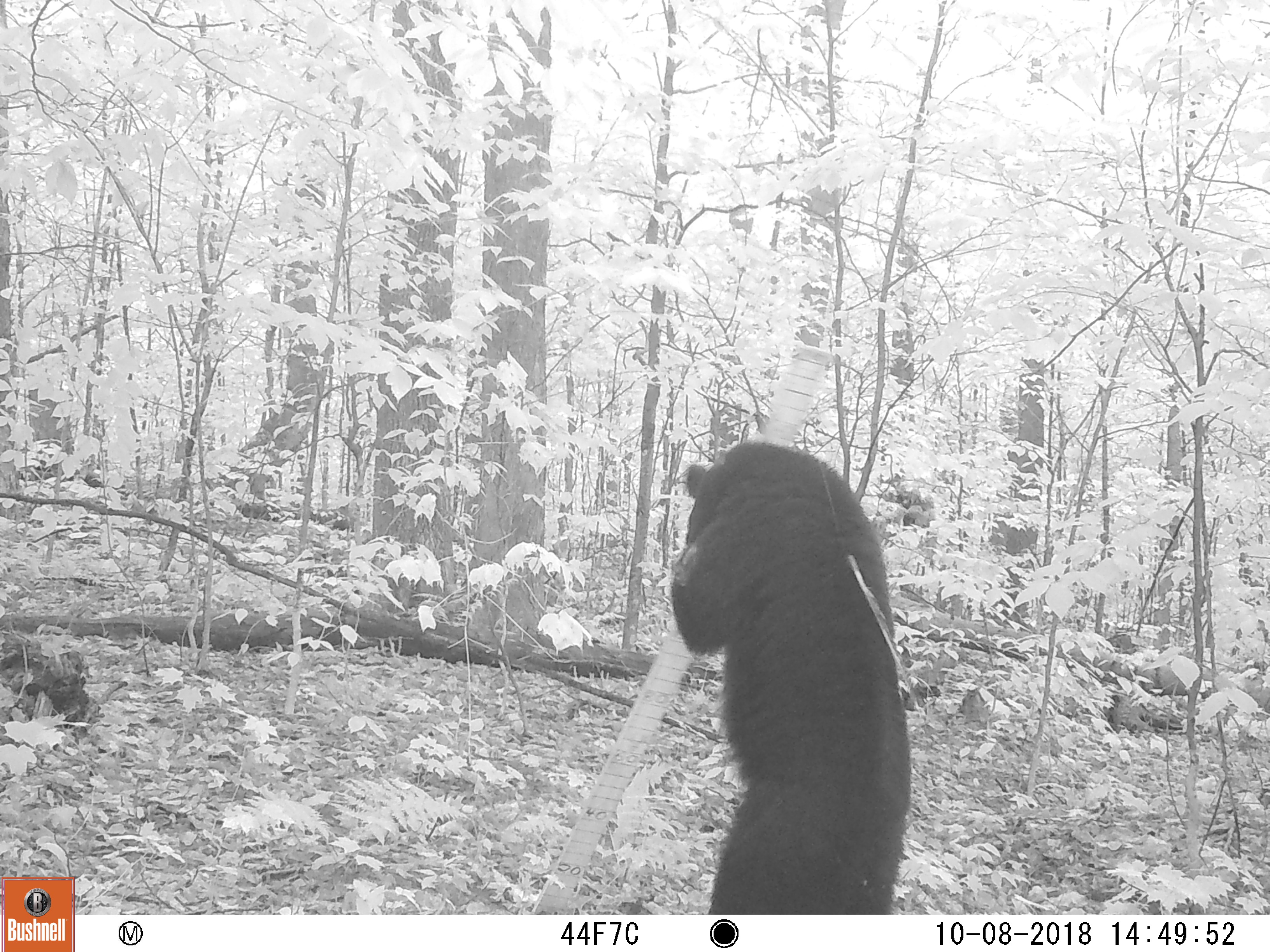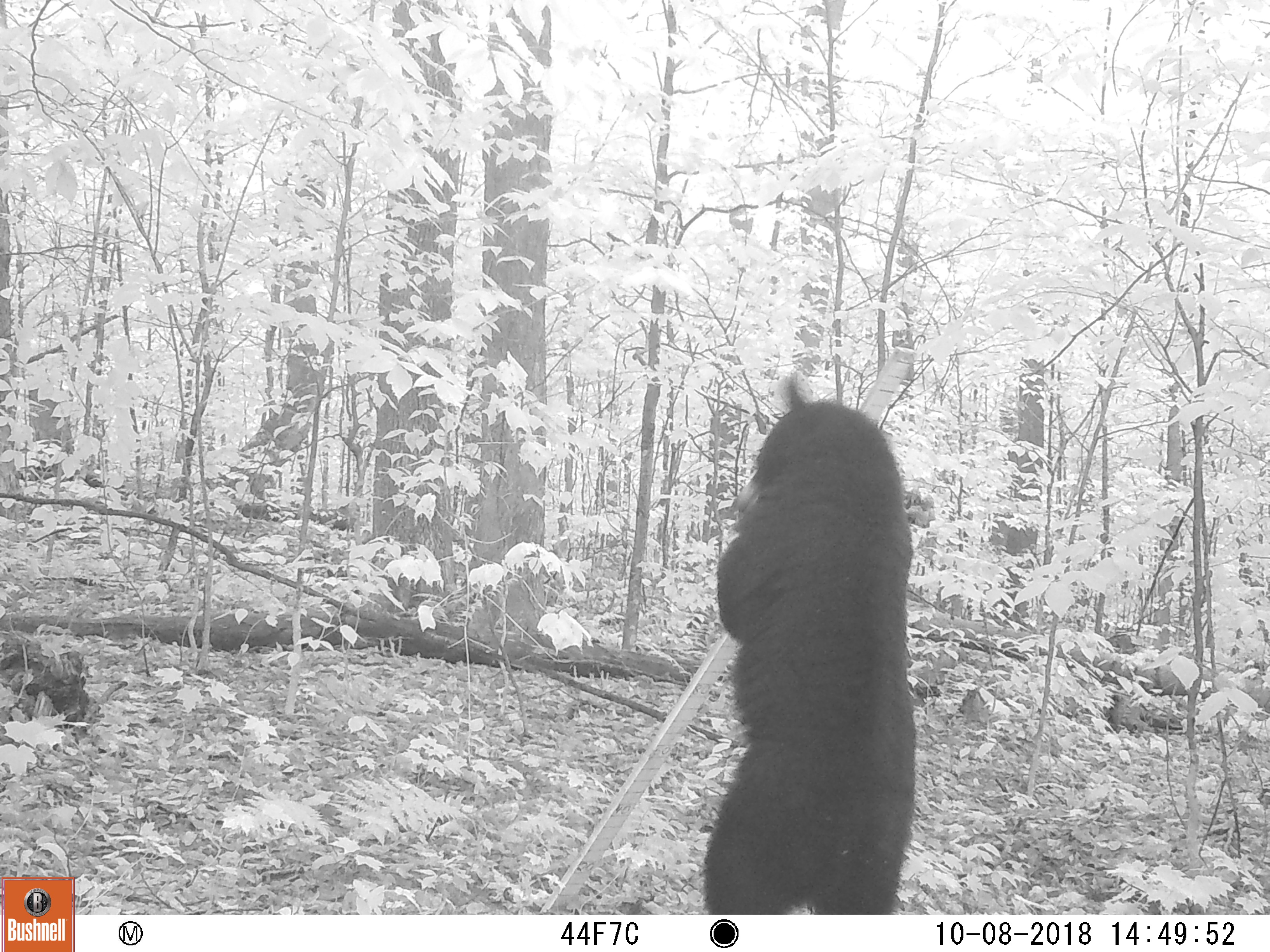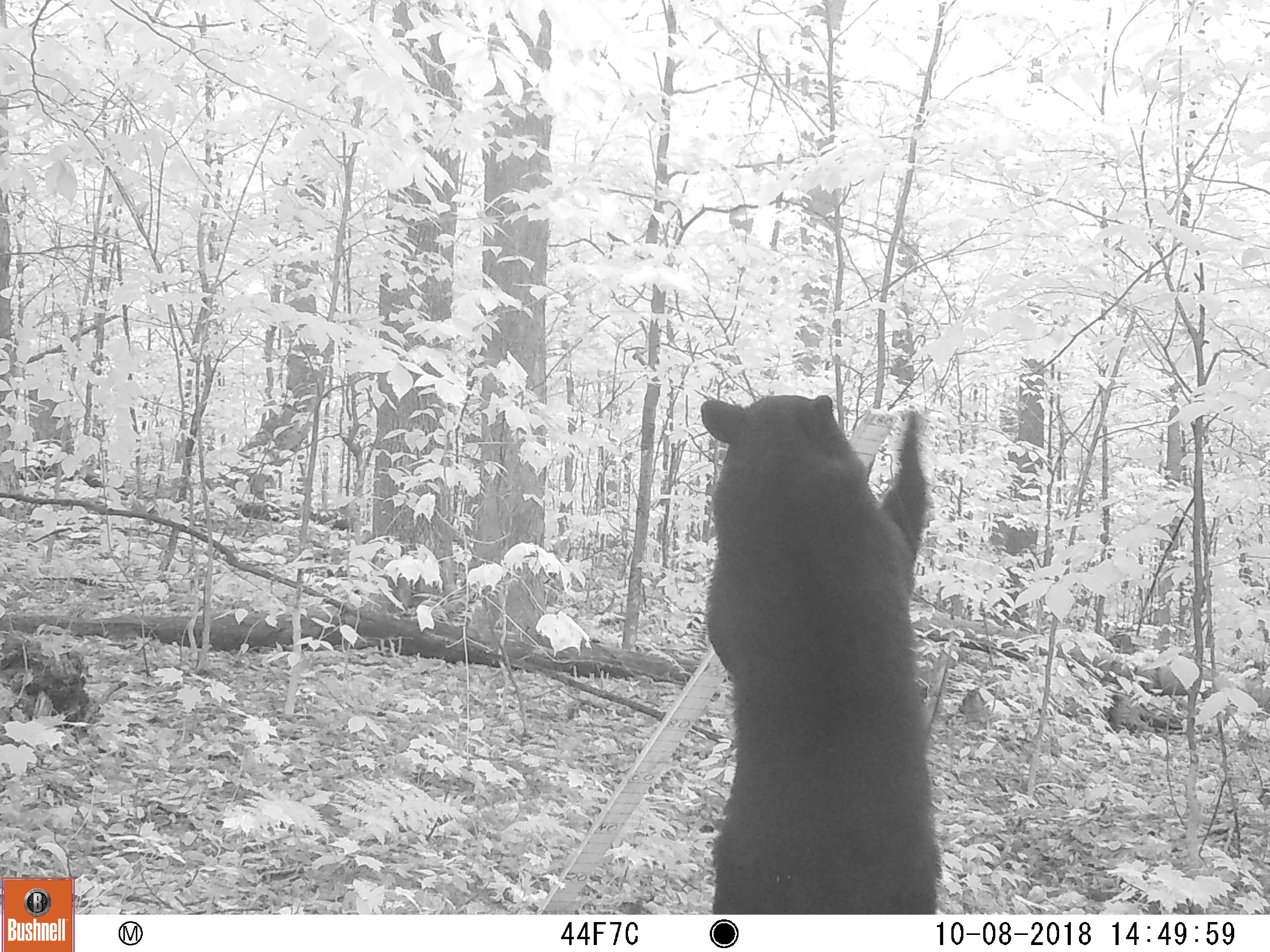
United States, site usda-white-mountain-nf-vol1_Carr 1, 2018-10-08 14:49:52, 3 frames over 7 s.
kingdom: Animalia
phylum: Chordata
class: Mammalia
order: Carnivora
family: Ursidae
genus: Ursus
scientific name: Ursus americanus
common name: black bear